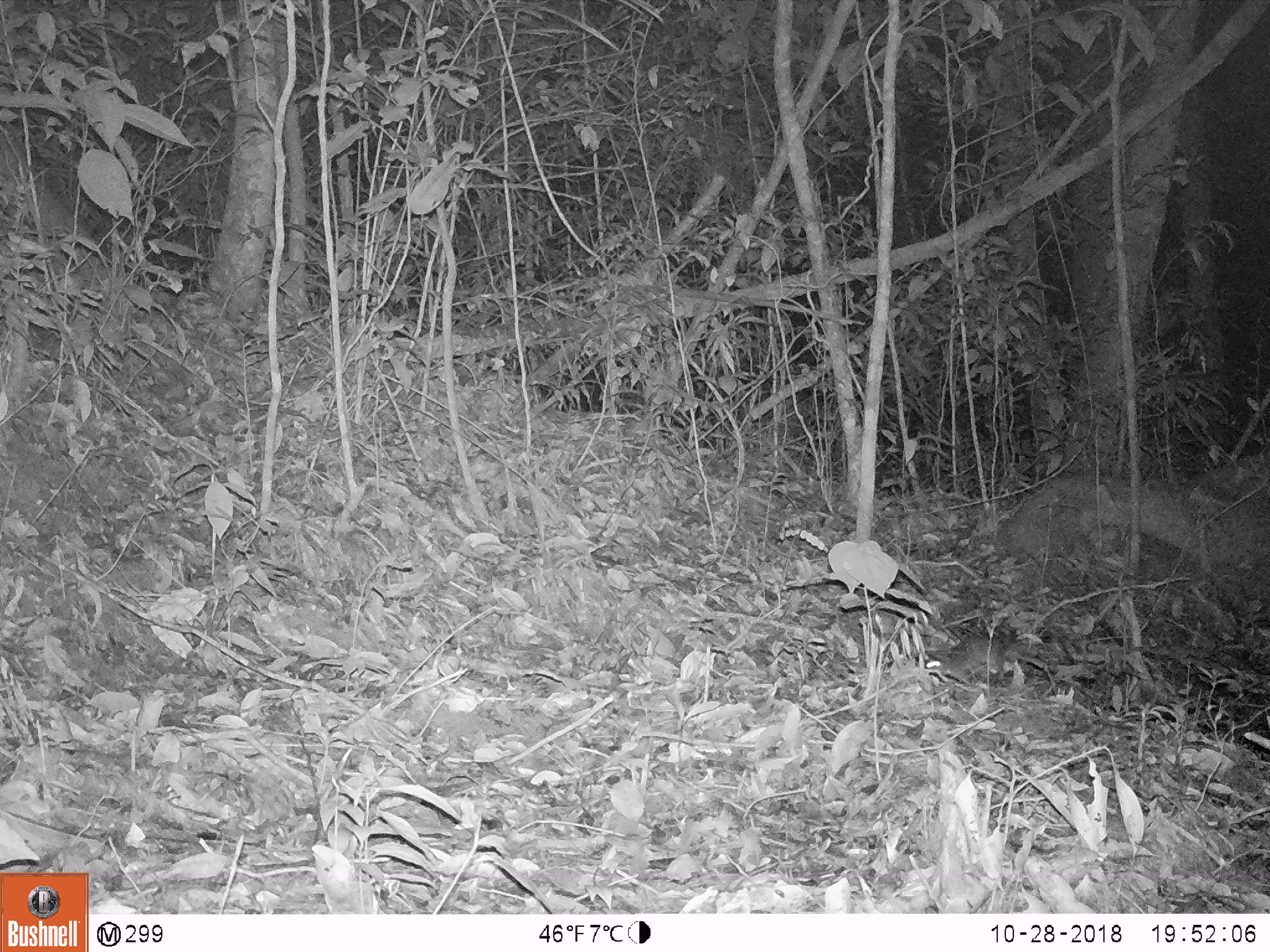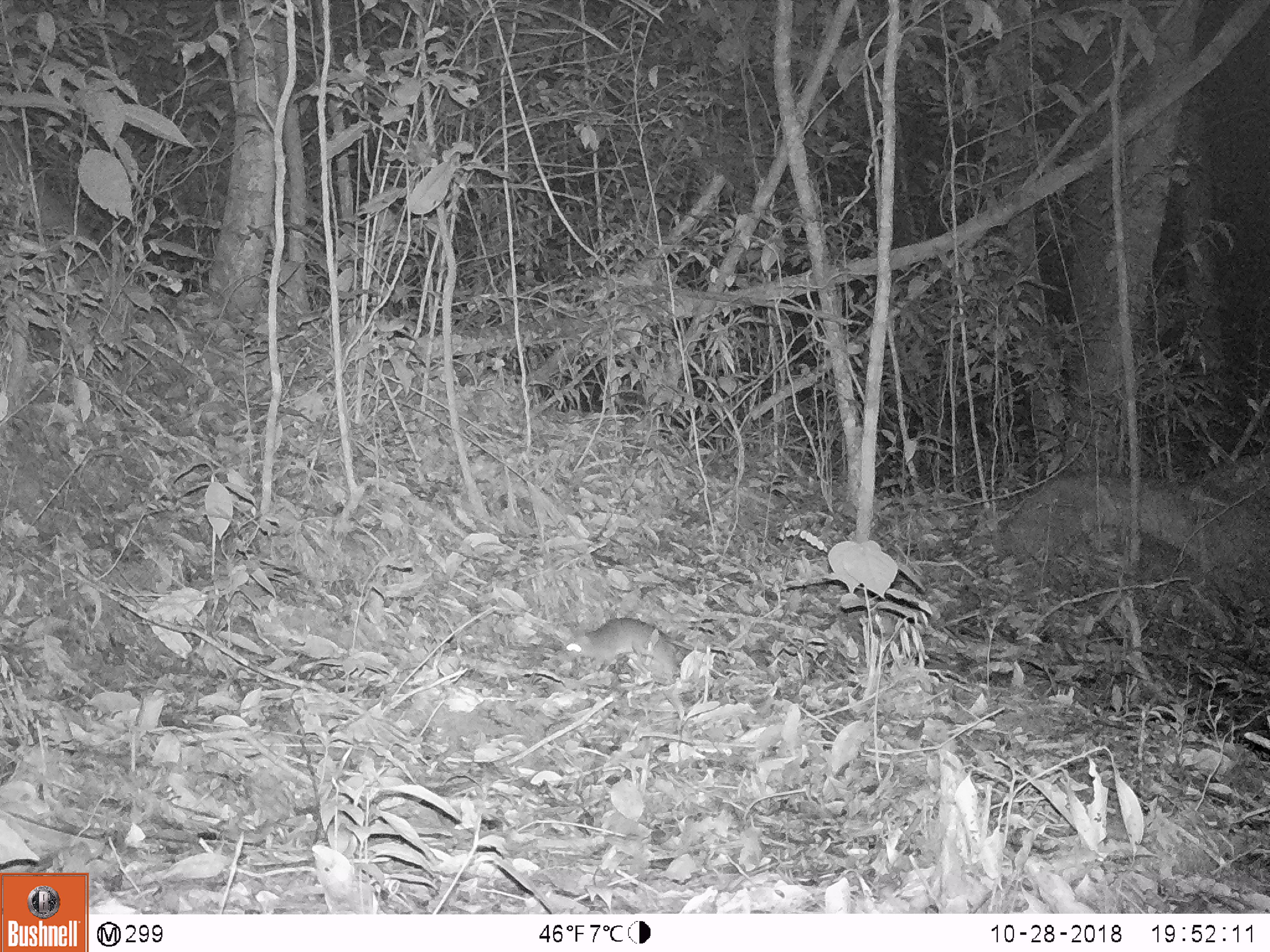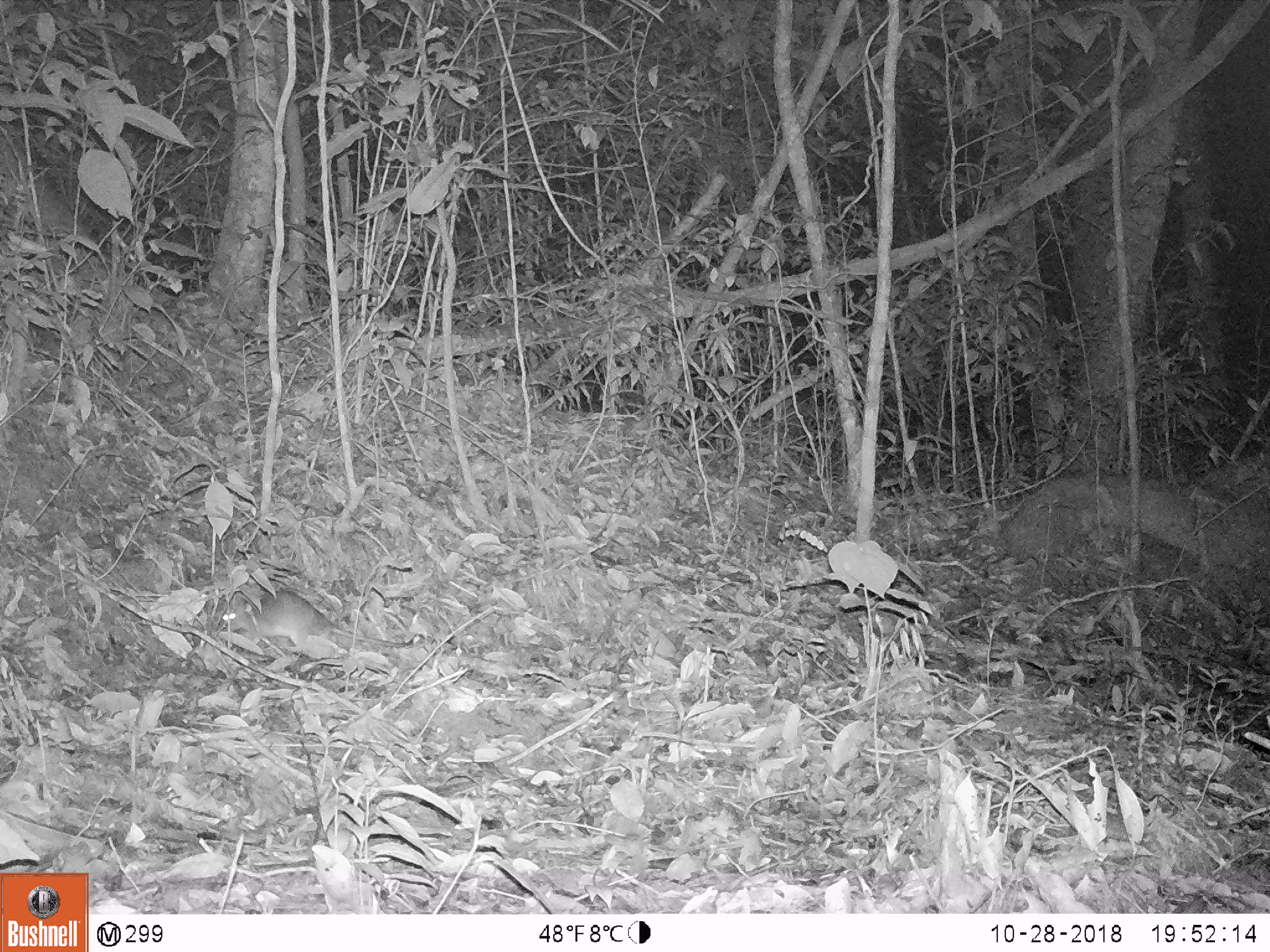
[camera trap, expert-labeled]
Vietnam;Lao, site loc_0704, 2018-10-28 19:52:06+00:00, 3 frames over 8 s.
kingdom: Animalia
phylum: Chordata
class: Mammalia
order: Rodentia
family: Muridae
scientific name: Muridae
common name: old-world mice and rats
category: unidentified murid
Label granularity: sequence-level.